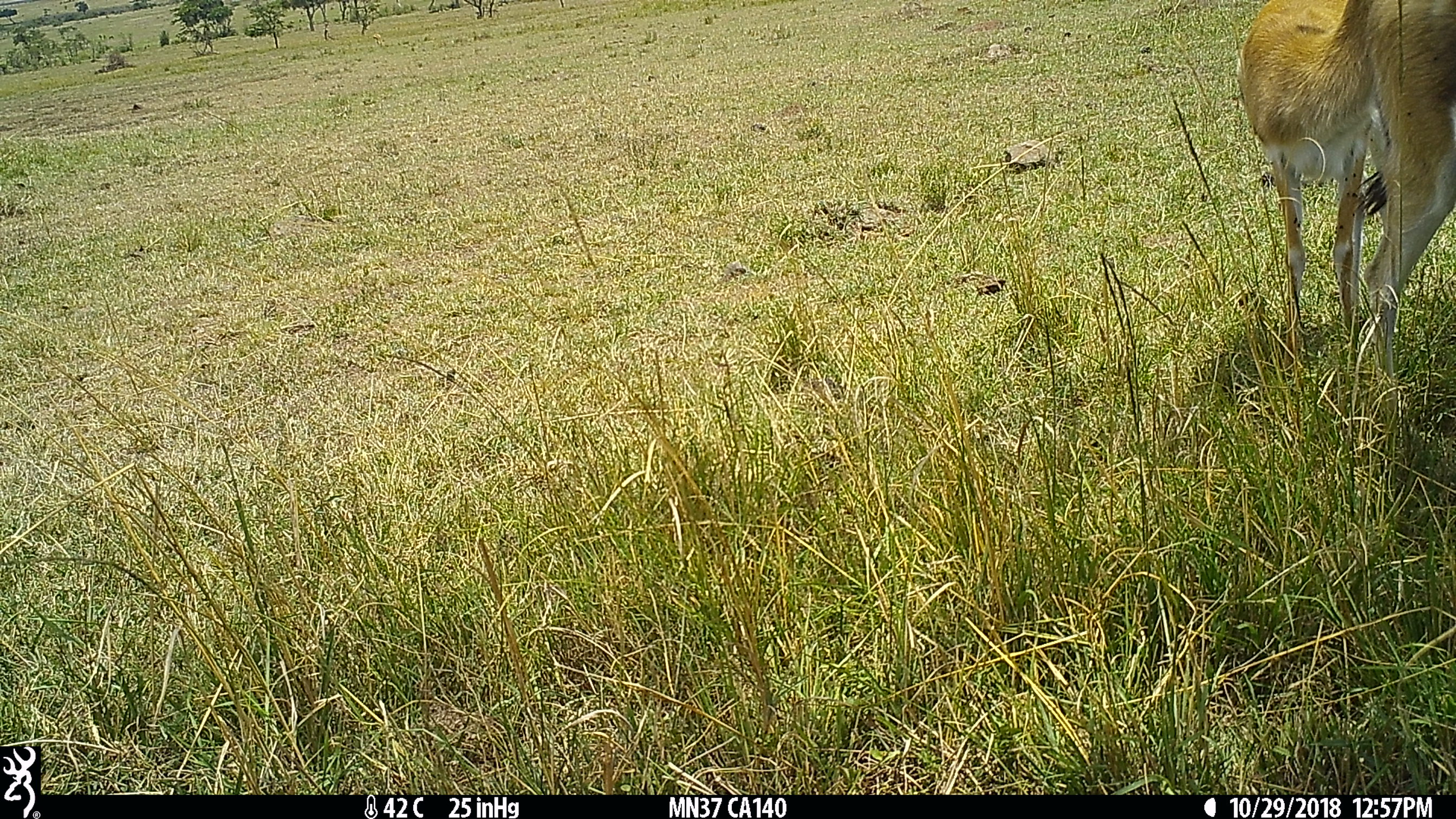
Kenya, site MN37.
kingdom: Animalia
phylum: Chordata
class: Mammalia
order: Artiodactyla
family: Bovidae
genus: Eudorcas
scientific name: Eudorcas thomsonii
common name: thomon's gazelle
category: gazelle thomsons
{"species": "gazelle thomsons (thomon's gazelle) (Eudorcas thomsonii)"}